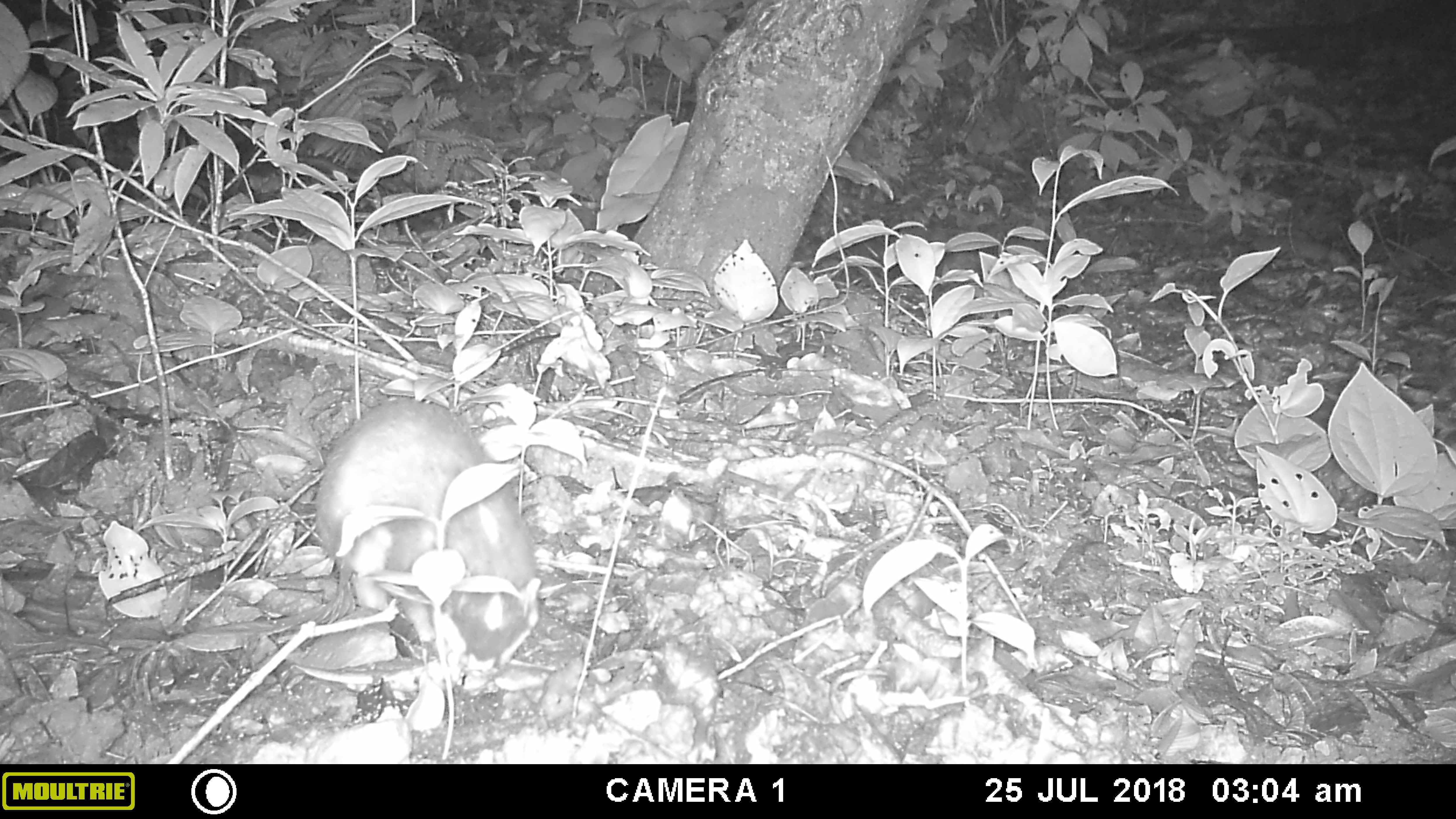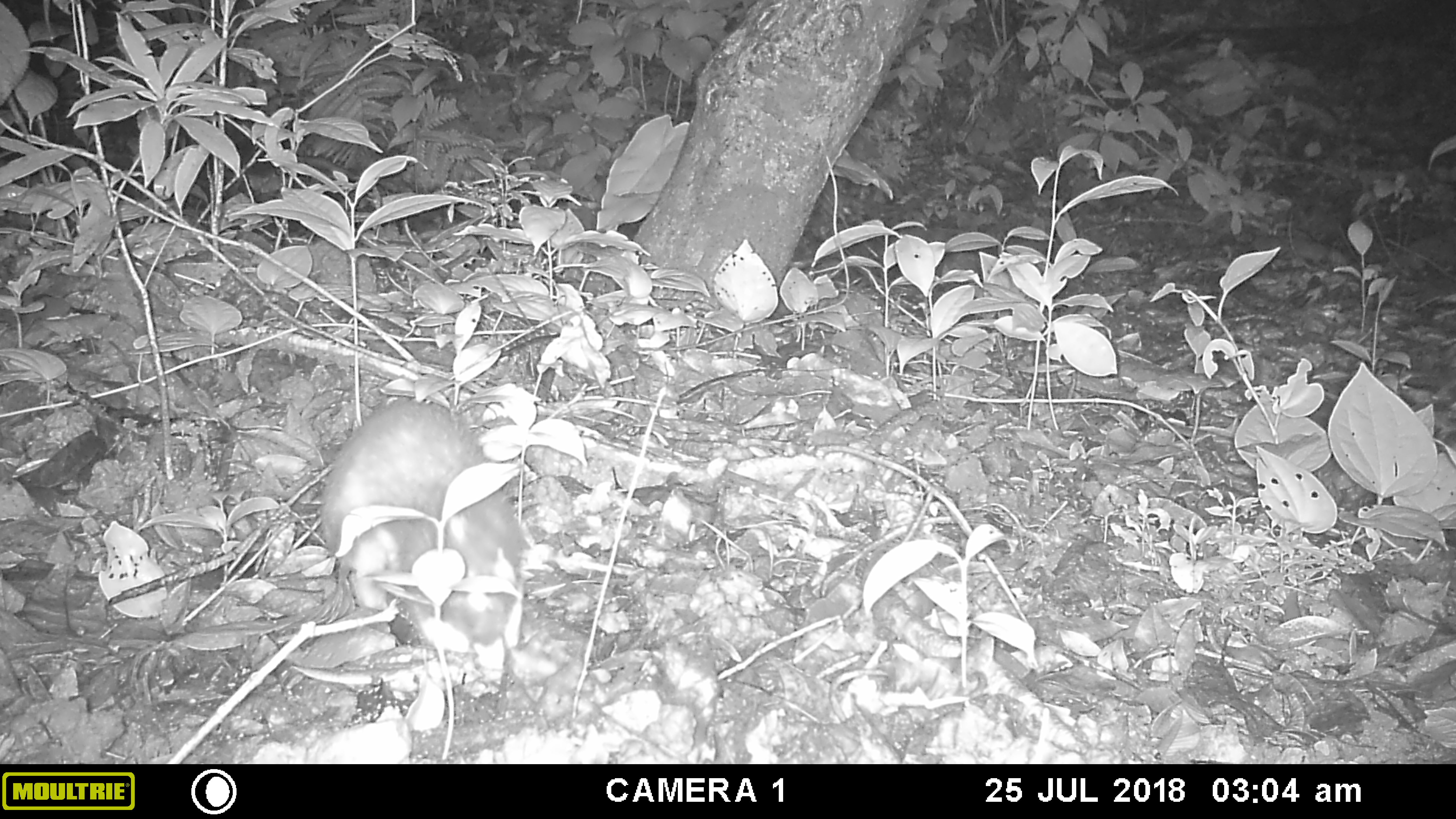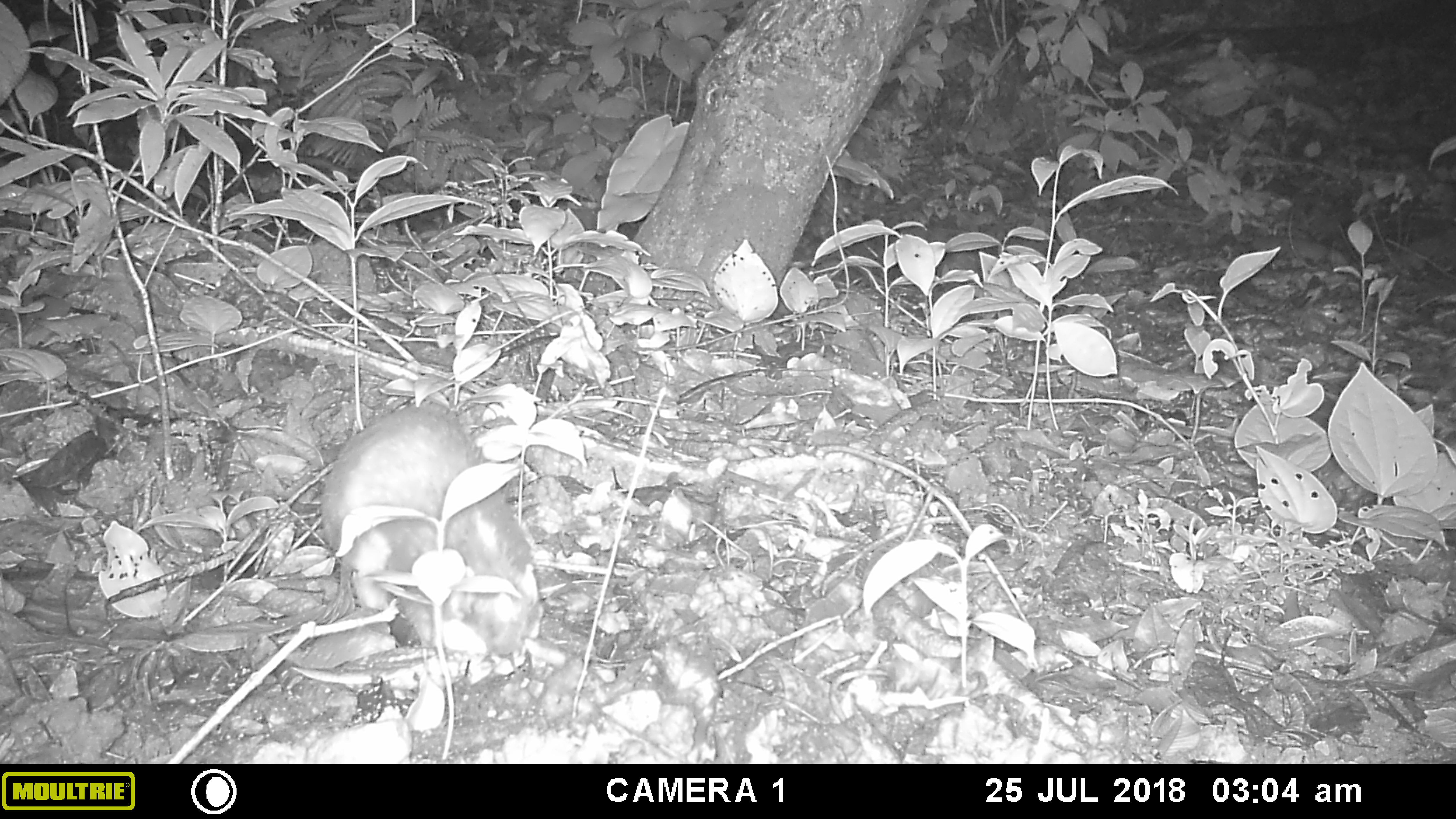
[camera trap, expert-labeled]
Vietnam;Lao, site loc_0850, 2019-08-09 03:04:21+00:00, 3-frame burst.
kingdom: Animalia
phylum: Chordata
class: Mammalia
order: Carnivora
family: Mustelidae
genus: Melogale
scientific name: Melogale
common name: ferret badger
Ferret badger (Melogale). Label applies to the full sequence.